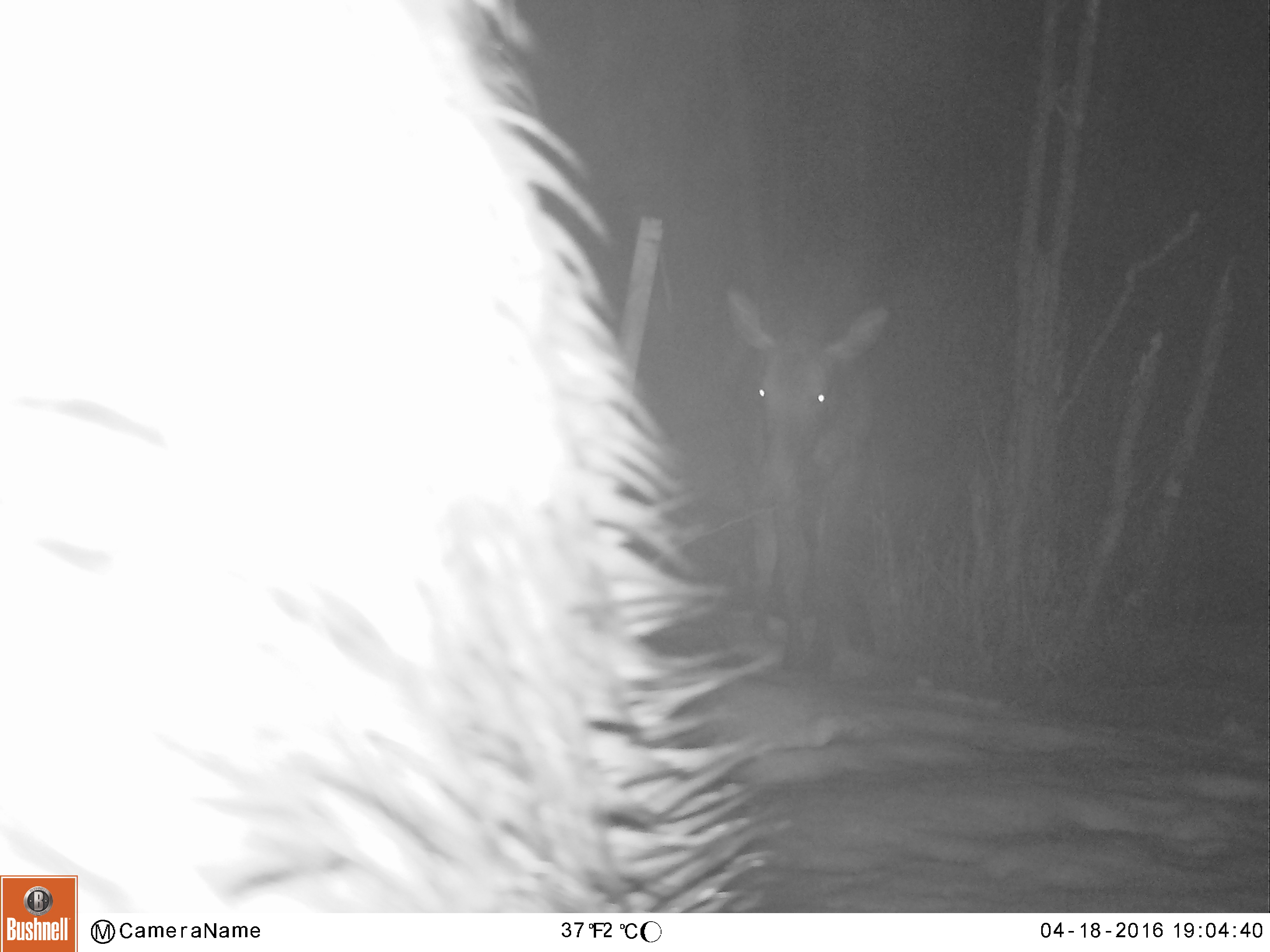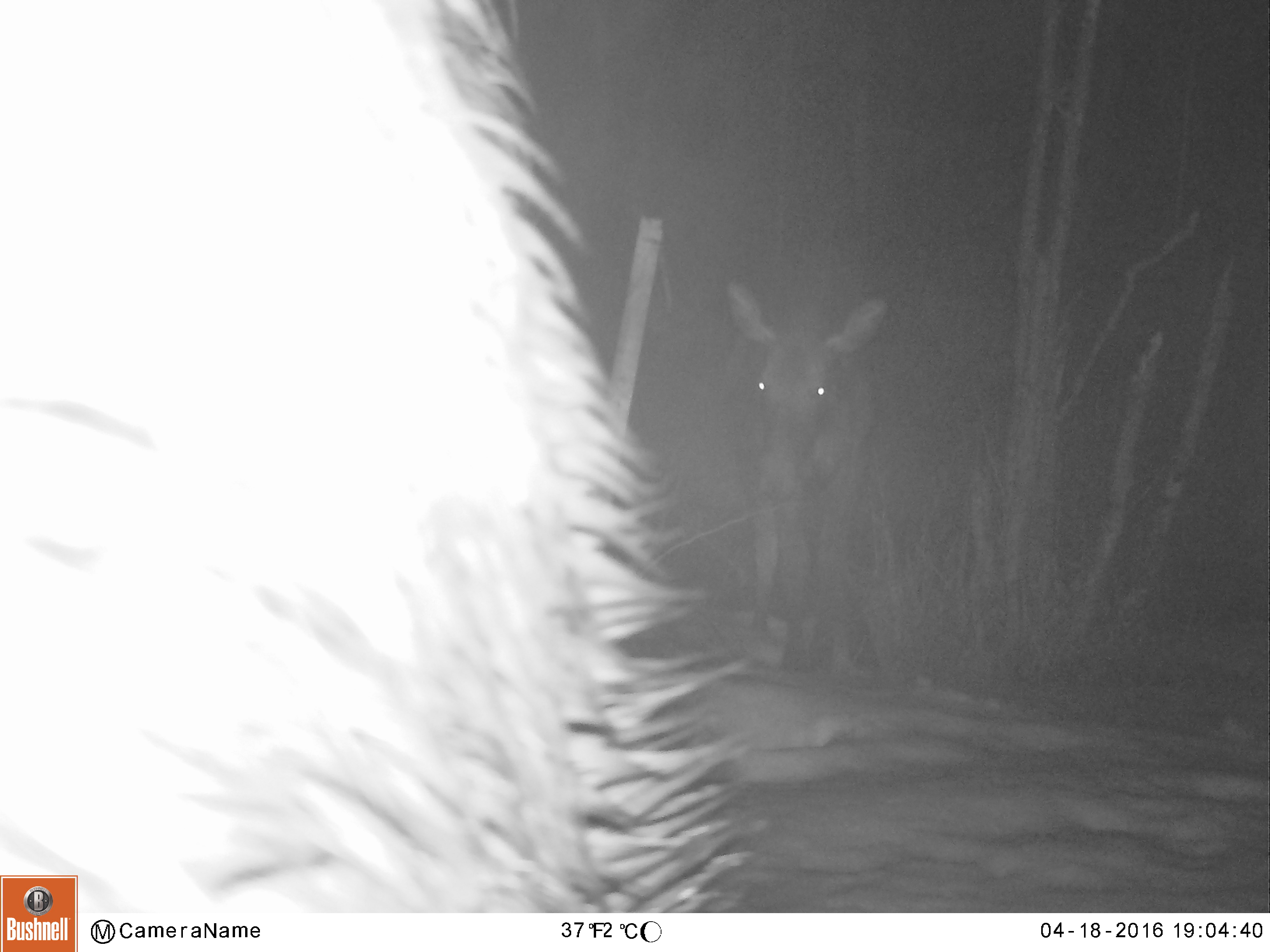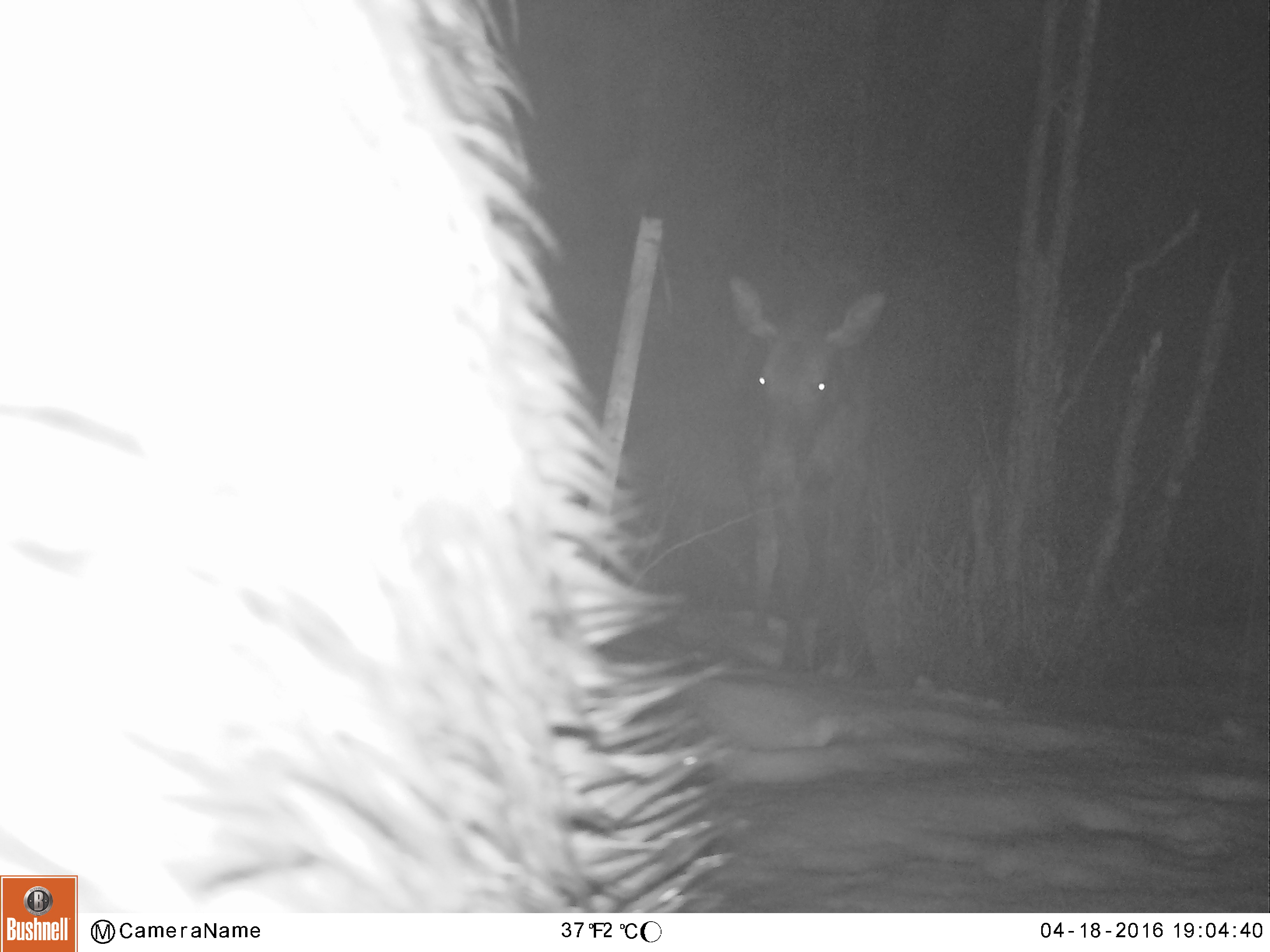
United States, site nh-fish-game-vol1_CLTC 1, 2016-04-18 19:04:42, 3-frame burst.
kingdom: Animalia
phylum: Chordata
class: Mammalia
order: Artiodactyla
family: Cervidae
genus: Alces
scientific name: Alces alces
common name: moose